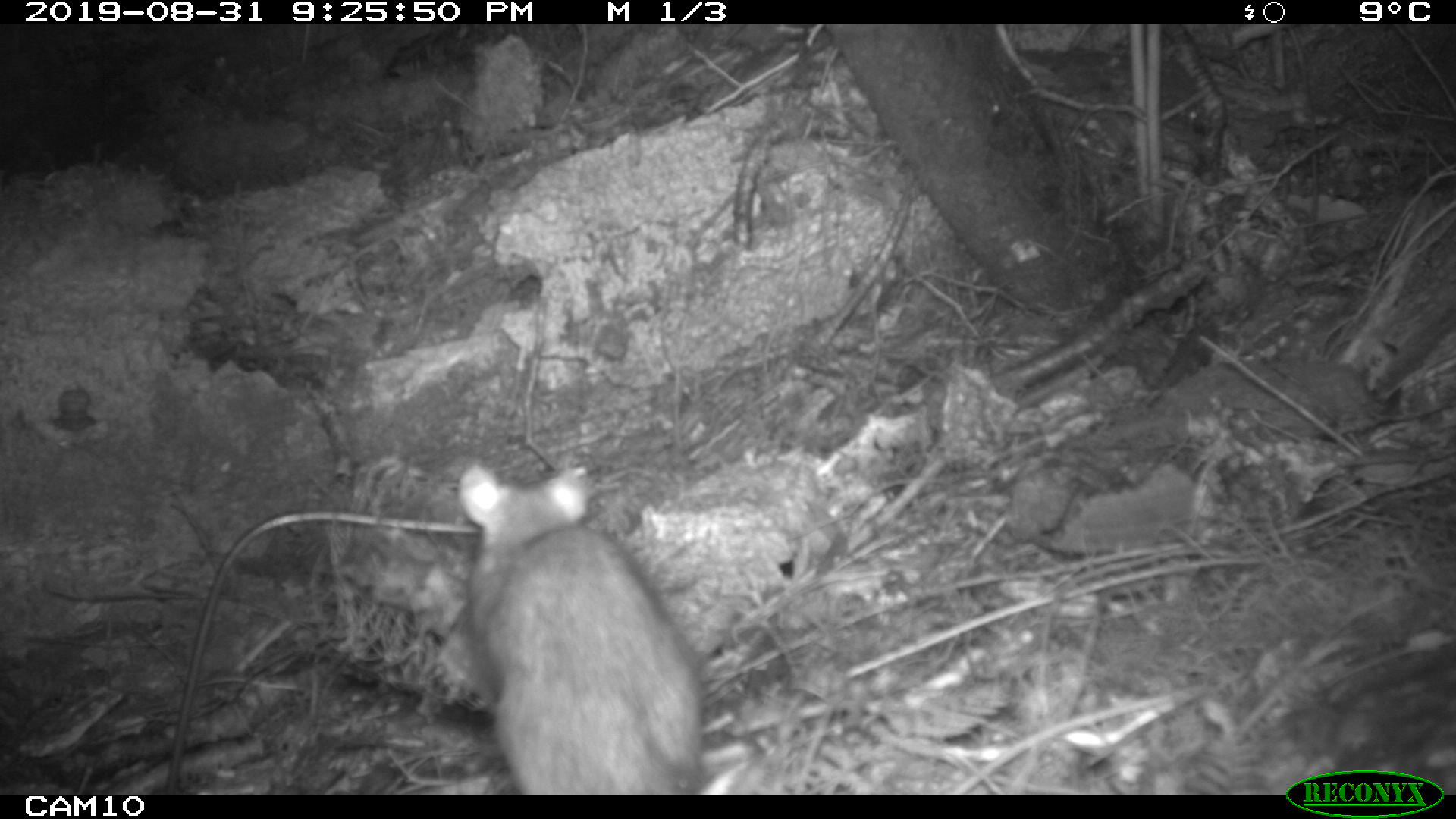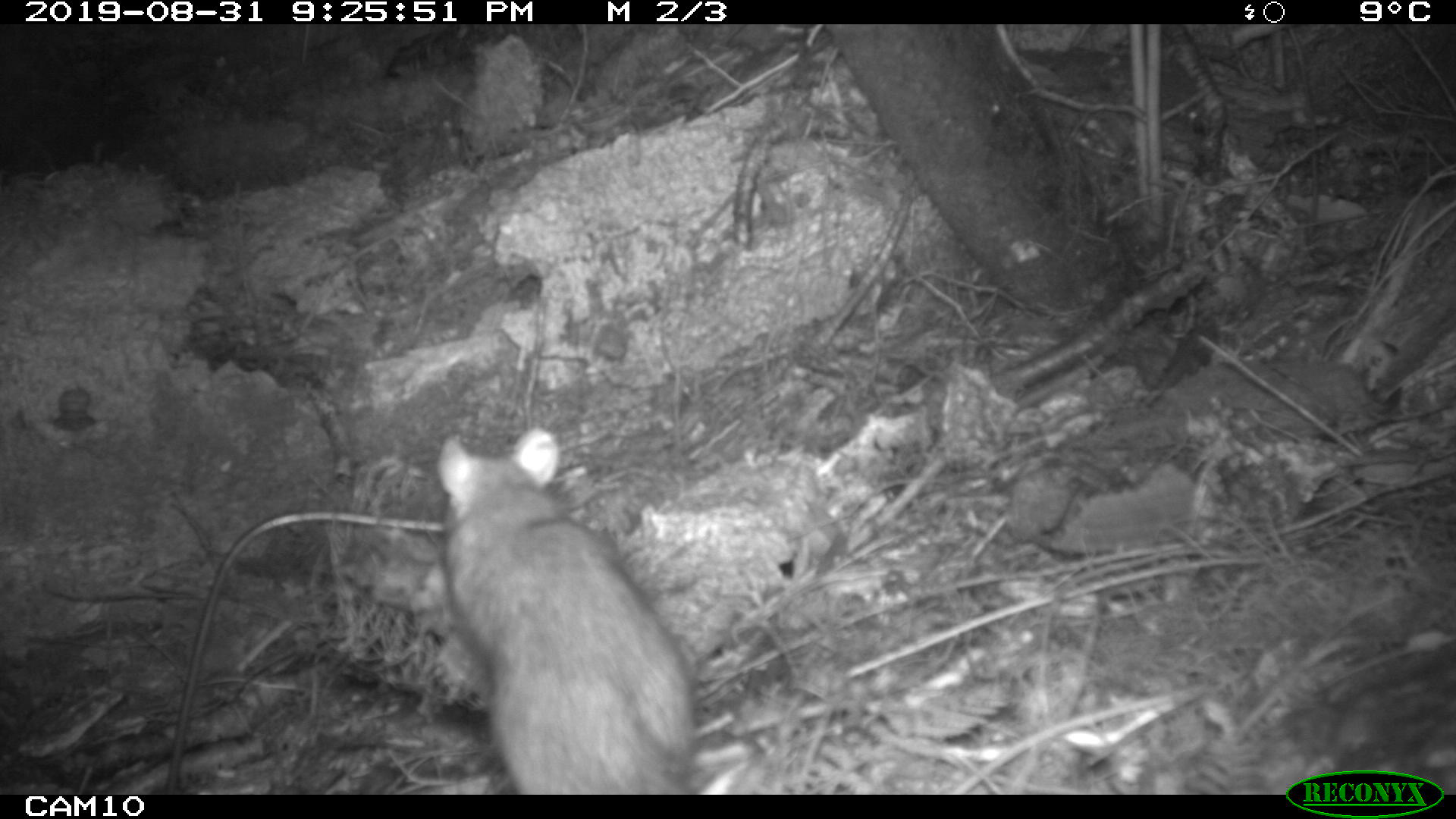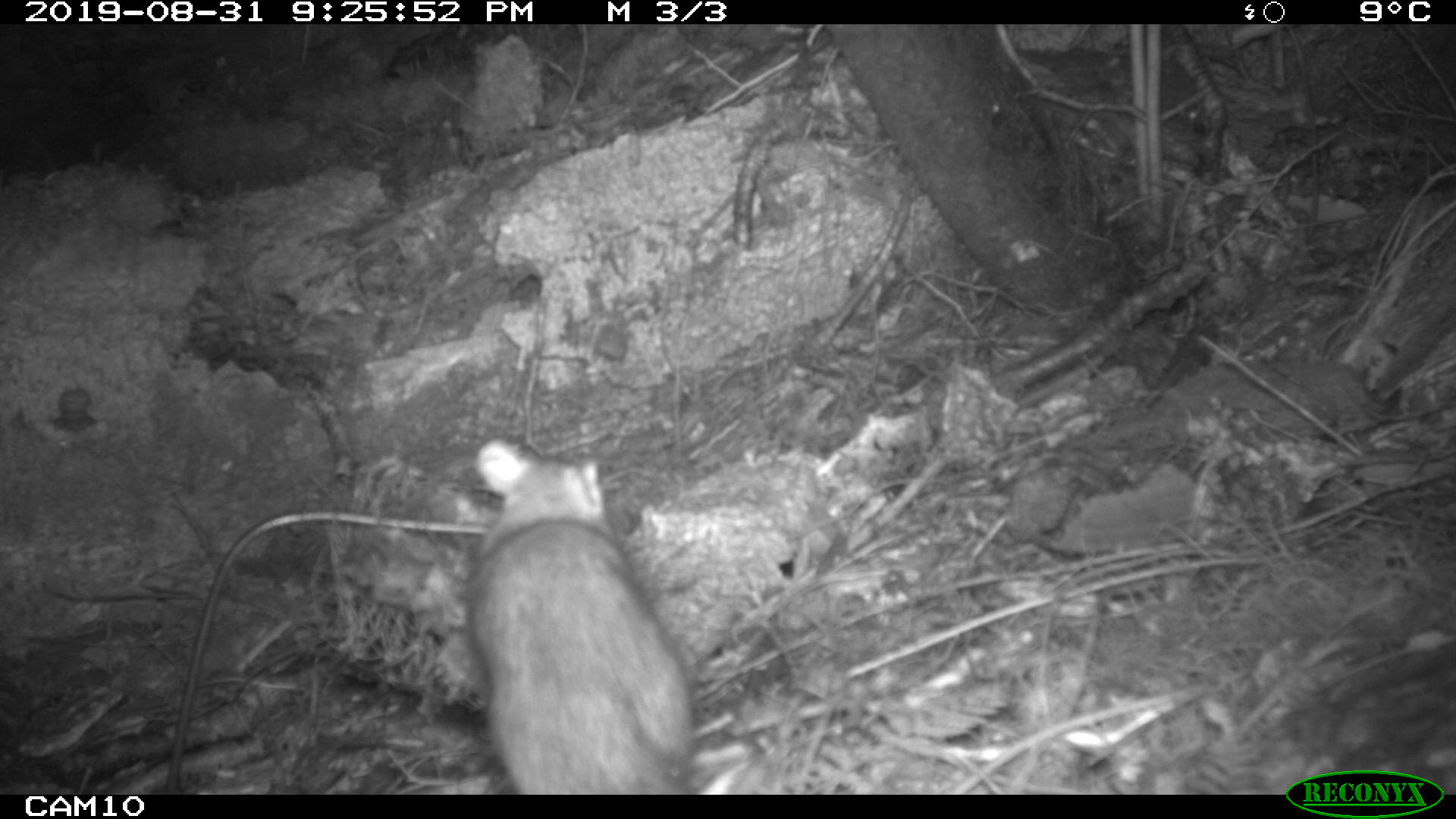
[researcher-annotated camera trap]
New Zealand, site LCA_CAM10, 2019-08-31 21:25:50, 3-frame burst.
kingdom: Animalia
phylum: Chordata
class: Mammalia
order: Rodentia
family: Muridae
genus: Rattus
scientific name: Rattus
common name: rat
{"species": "rat (Rattus)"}